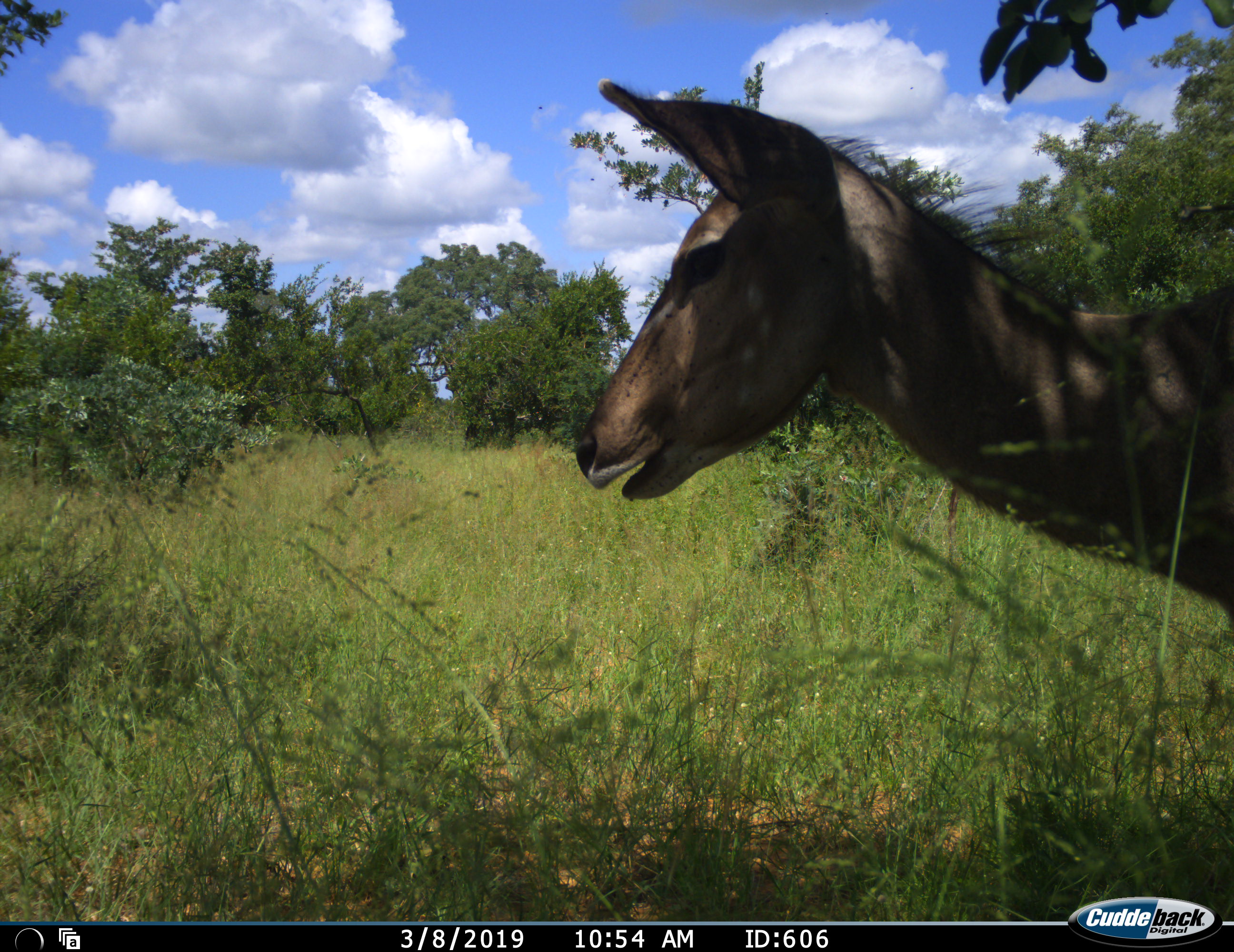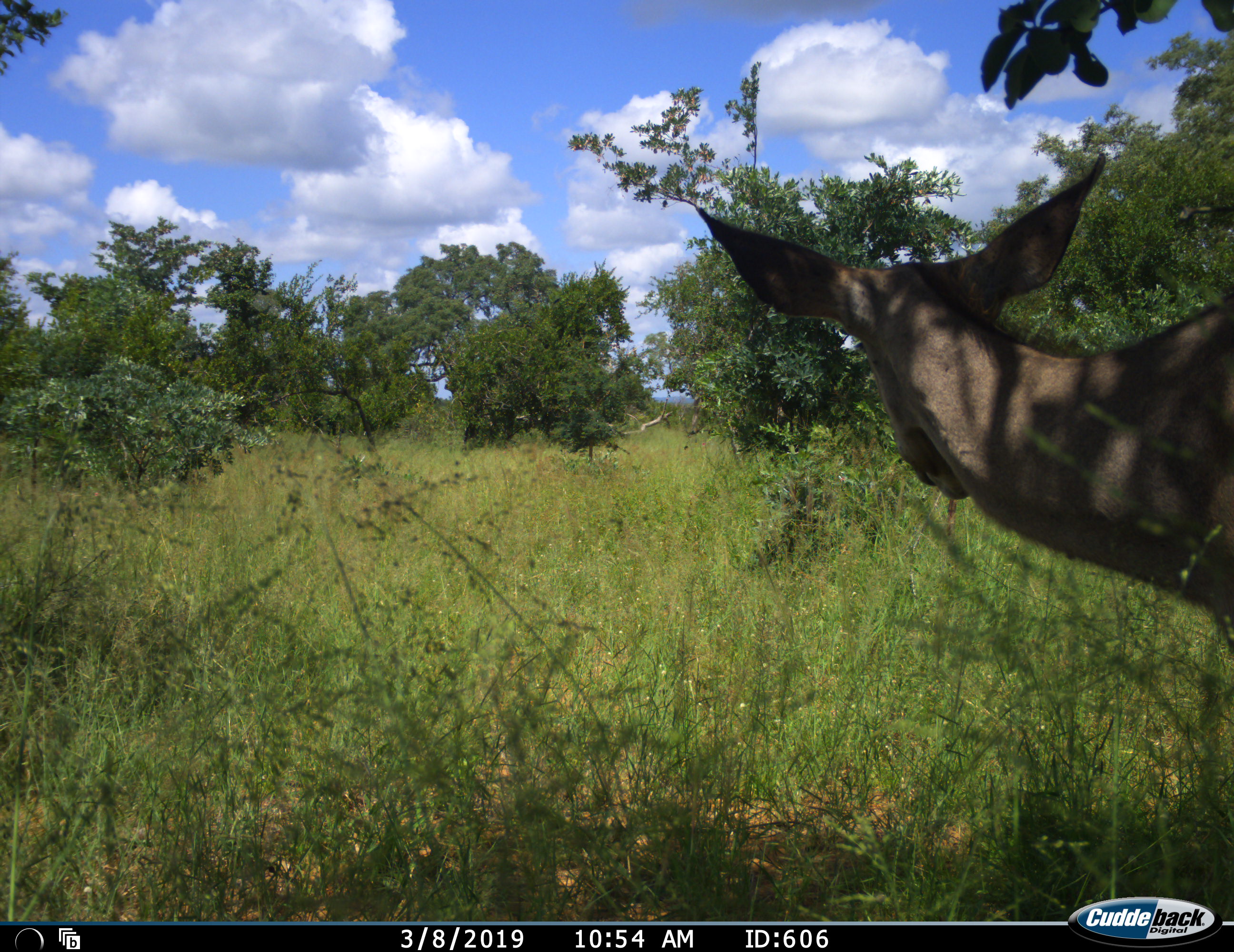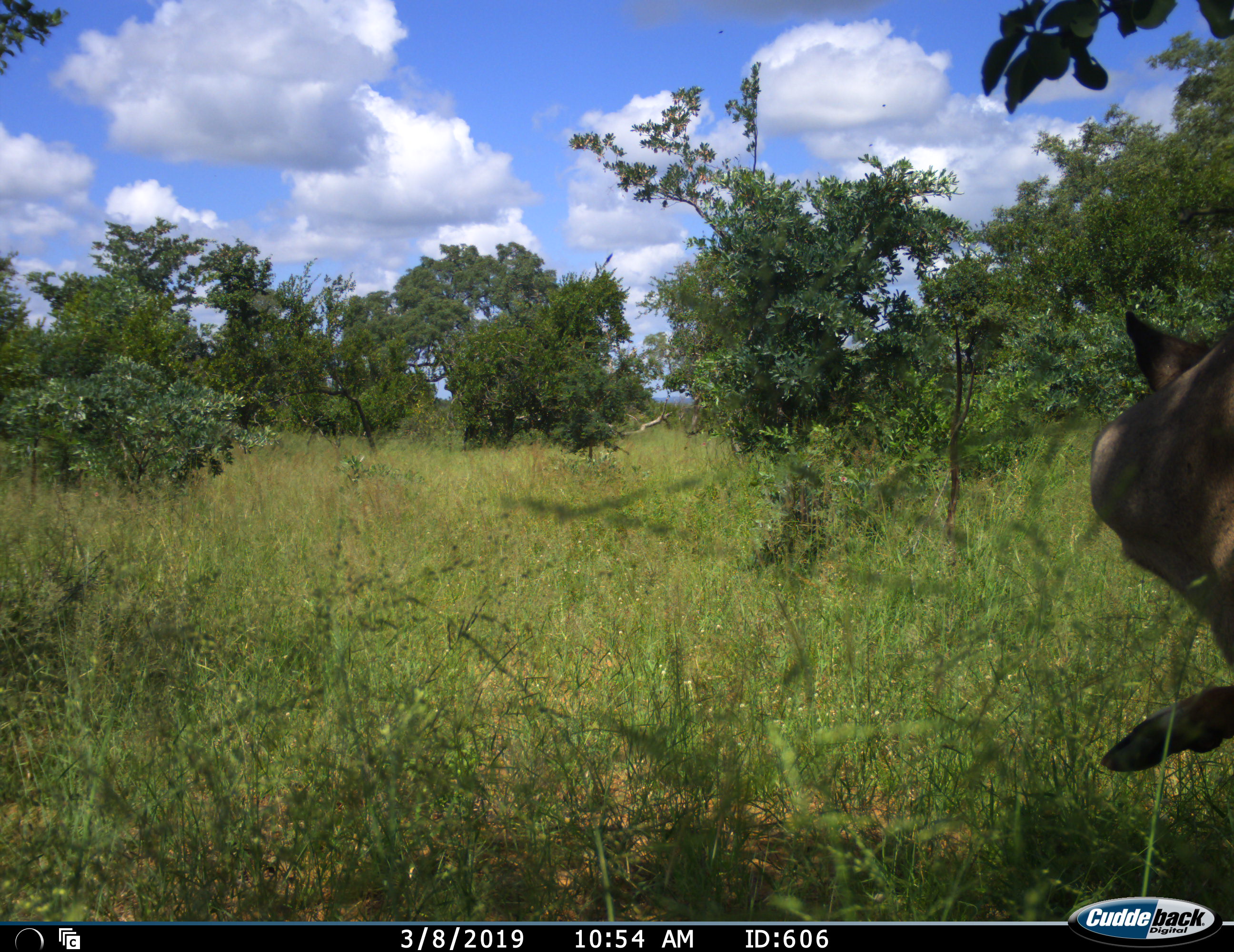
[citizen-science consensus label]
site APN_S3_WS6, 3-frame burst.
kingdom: Animalia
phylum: Chordata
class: Mammalia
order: Artiodactyla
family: Bovidae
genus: Tragelaphus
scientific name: Tragelaphus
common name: kudu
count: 1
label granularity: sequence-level